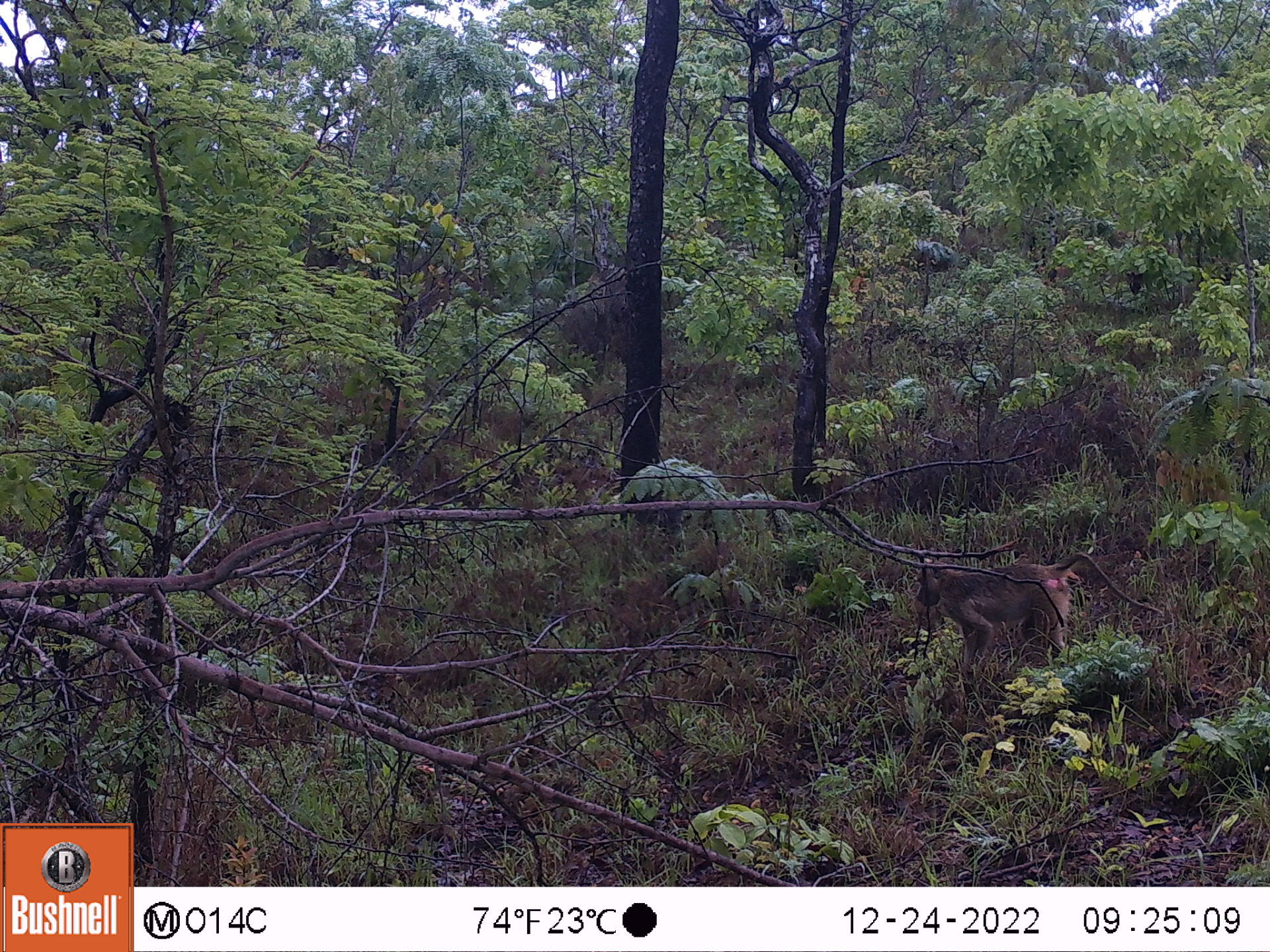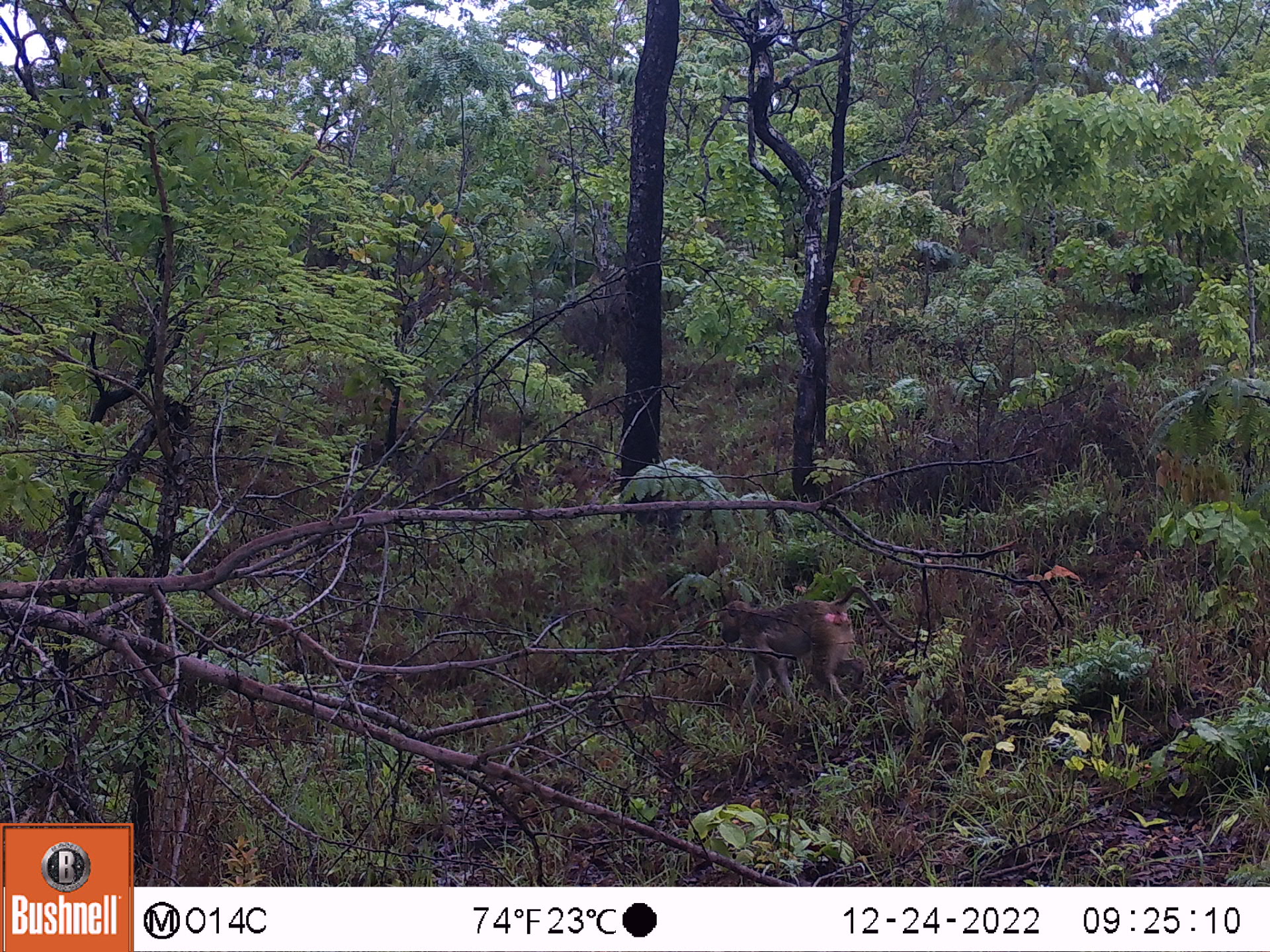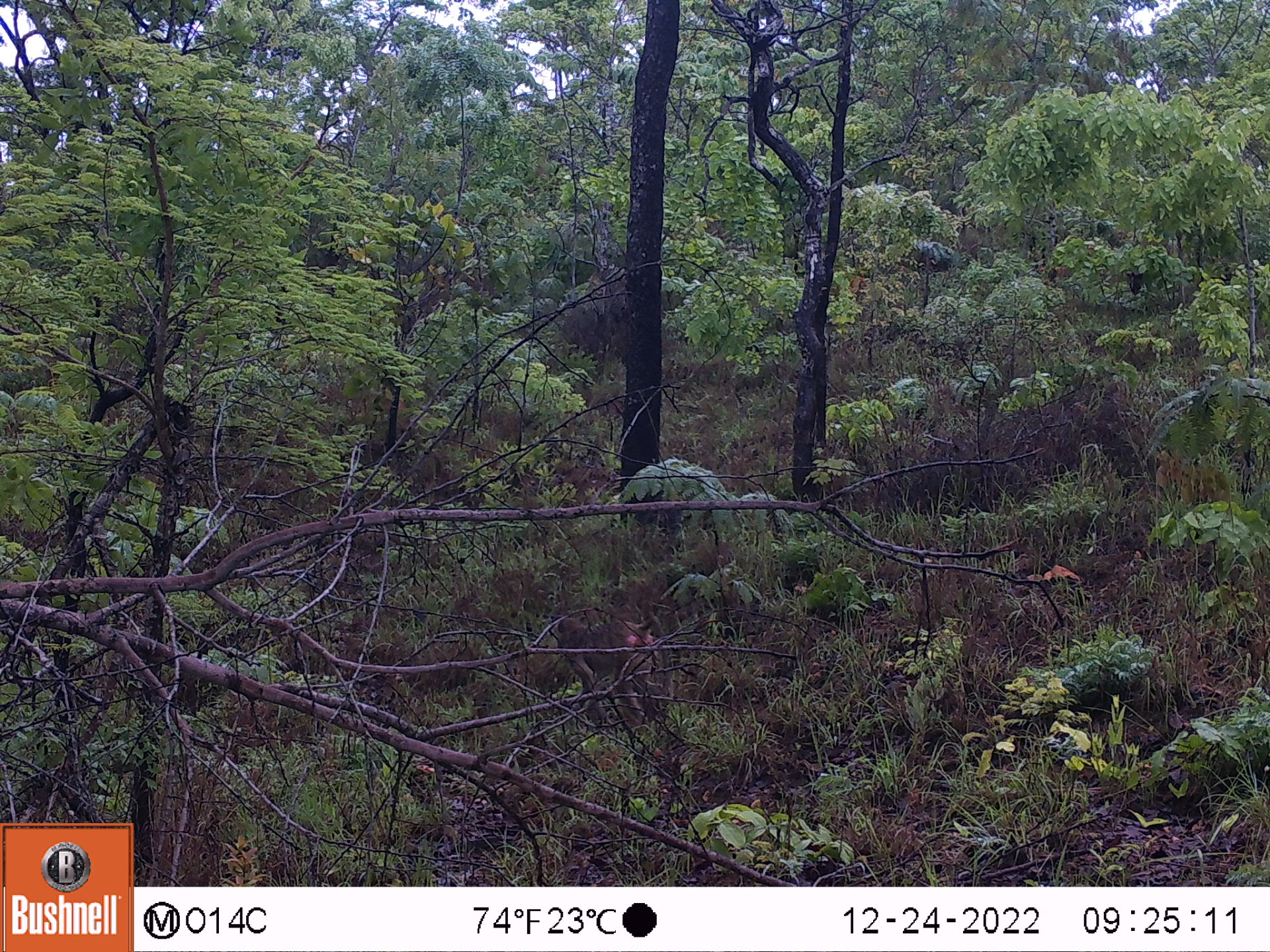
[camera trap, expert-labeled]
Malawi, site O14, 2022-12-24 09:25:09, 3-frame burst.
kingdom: Animalia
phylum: Chordata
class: Mammalia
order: Primates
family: Cercopithecidae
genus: Papio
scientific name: Papio cynocephalus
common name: yellow baboon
Yellow baboon (Papio cynocephalus), count 1.